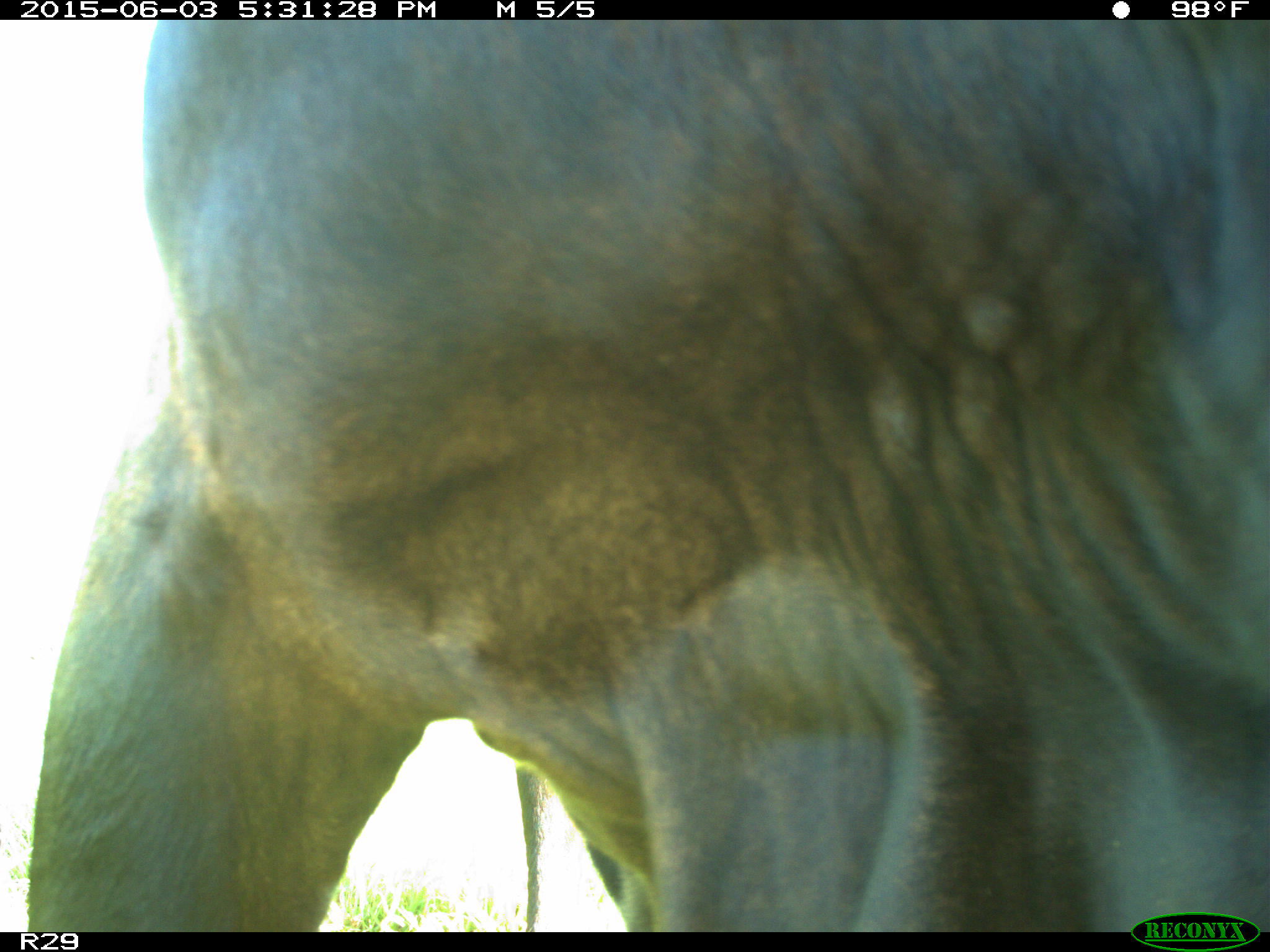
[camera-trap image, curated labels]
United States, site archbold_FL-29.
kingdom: Animalia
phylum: Chordata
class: Mammalia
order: Artiodactyla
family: Bovidae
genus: Bos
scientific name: Bos taurus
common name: domestic cow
Bos taurus (domestic cow).